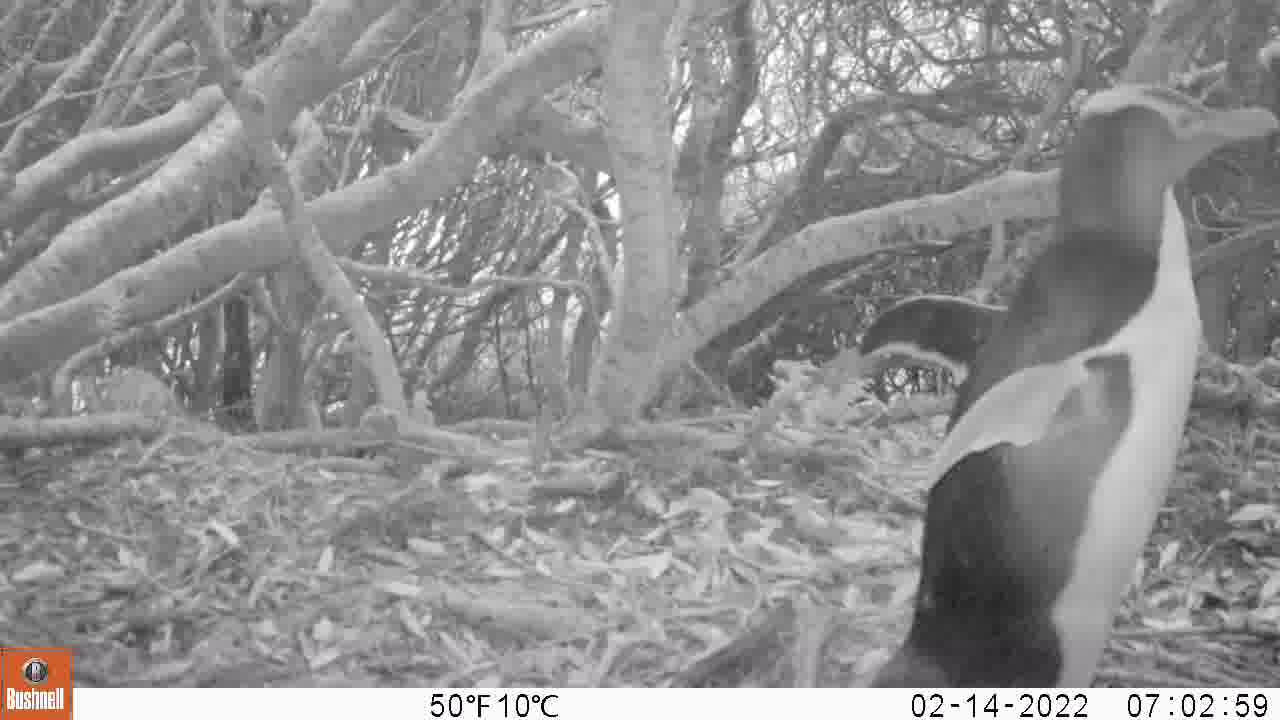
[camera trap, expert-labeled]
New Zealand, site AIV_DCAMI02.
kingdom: Animalia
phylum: Chordata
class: Aves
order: Sphenisciformes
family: Spheniscidae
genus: Megadyptes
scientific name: Megadyptes antipodes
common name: yellow-eyed penguin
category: yellow eyed penguin